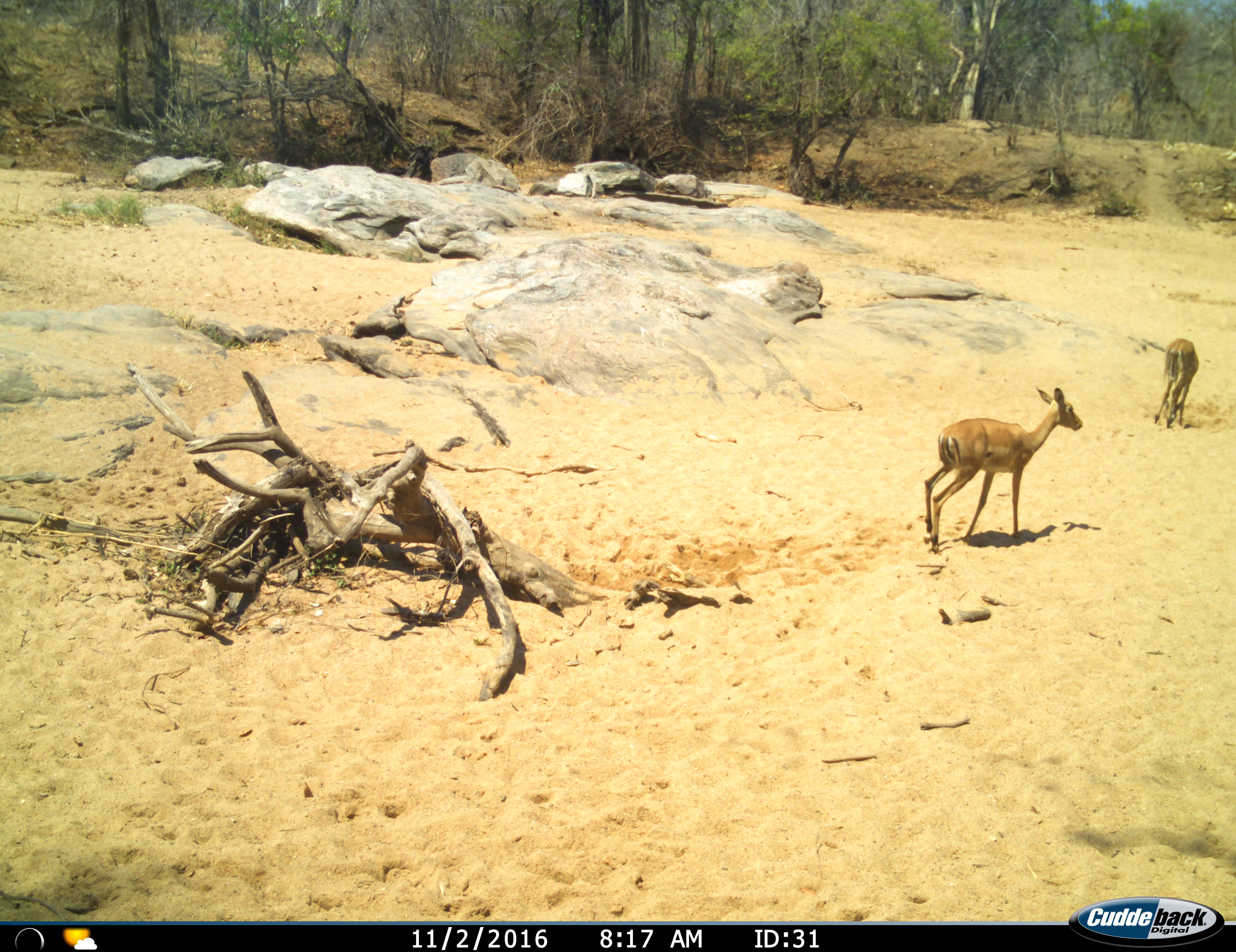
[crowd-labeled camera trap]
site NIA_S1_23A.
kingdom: Animalia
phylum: Chordata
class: Mammalia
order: Artiodactyla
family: Bovidae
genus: Aepyceros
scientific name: Aepyceros melampus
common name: impala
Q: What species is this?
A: Impala (Aepyceros melampus).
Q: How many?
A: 2.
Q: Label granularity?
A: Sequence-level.